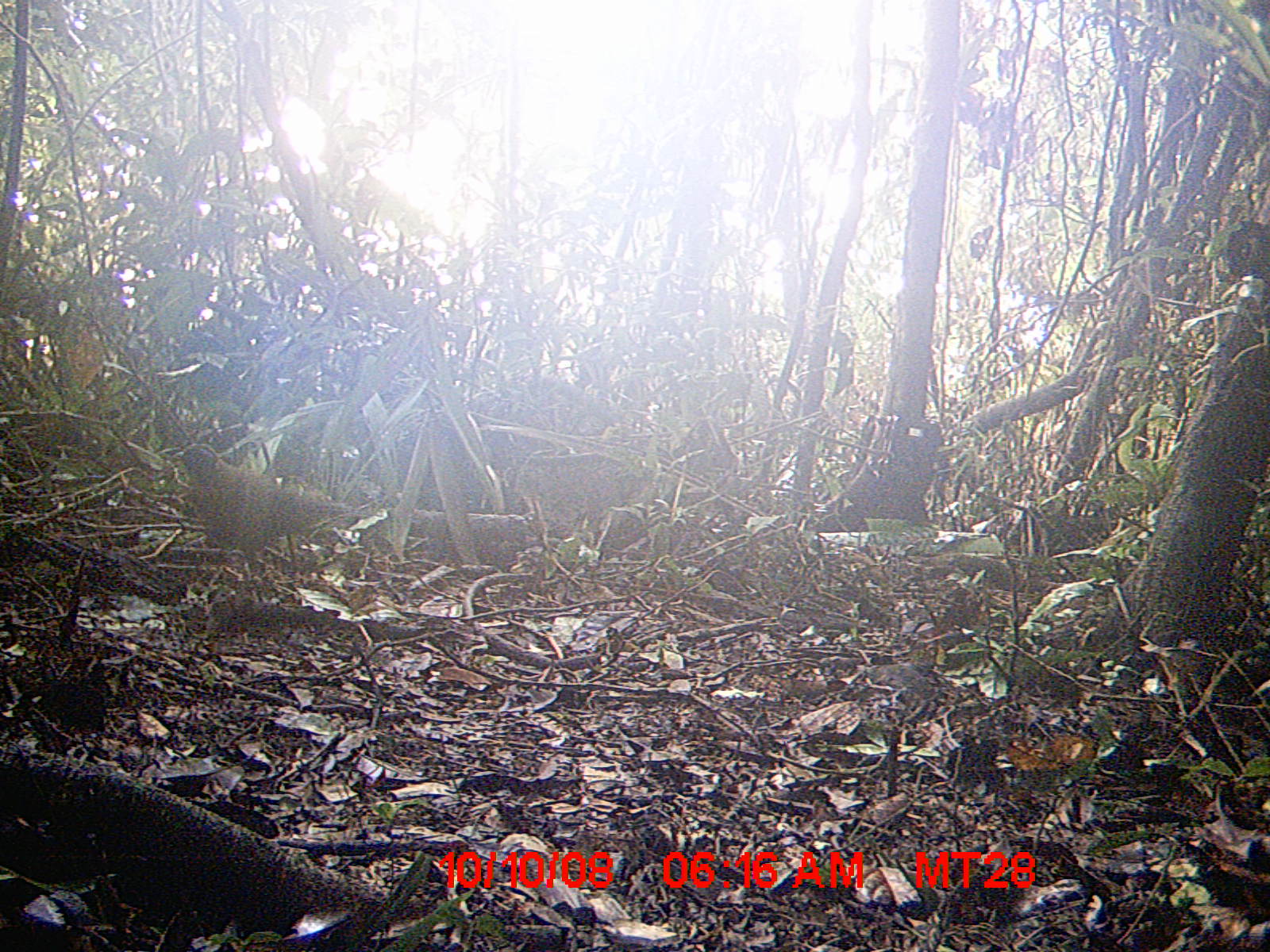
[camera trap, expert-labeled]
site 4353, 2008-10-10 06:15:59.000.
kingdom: Animalia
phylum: Chordata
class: Aves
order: Cuculiformes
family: Cuculidae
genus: Coua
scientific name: Coua serriana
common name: red-breasted coua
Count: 1.